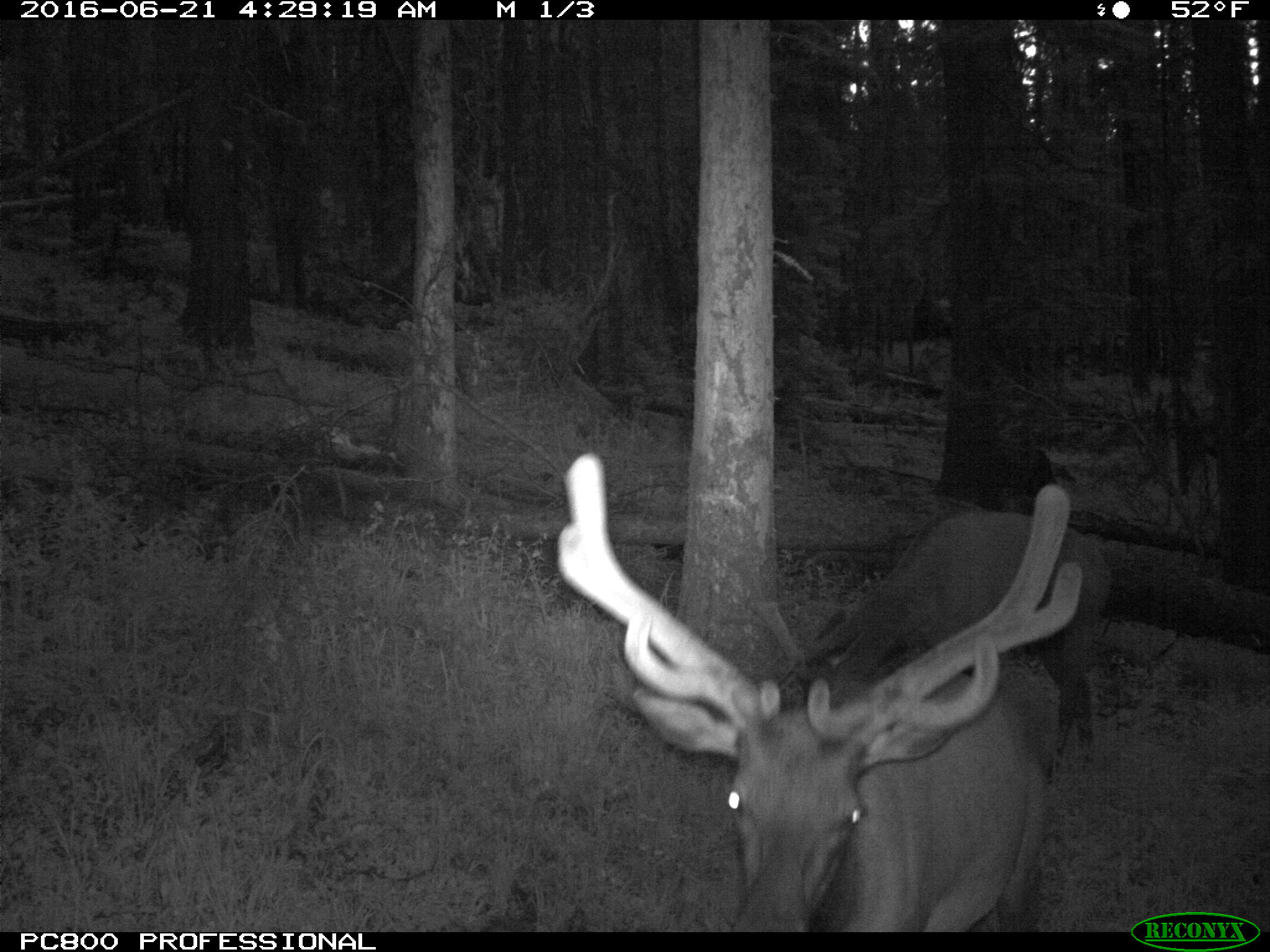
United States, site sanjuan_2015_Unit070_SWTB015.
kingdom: Animalia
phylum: Chordata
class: Mammalia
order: Artiodactyla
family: Cervidae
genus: Cervus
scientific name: Cervus elaphus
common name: red deer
Cervus elaphus (red deer).